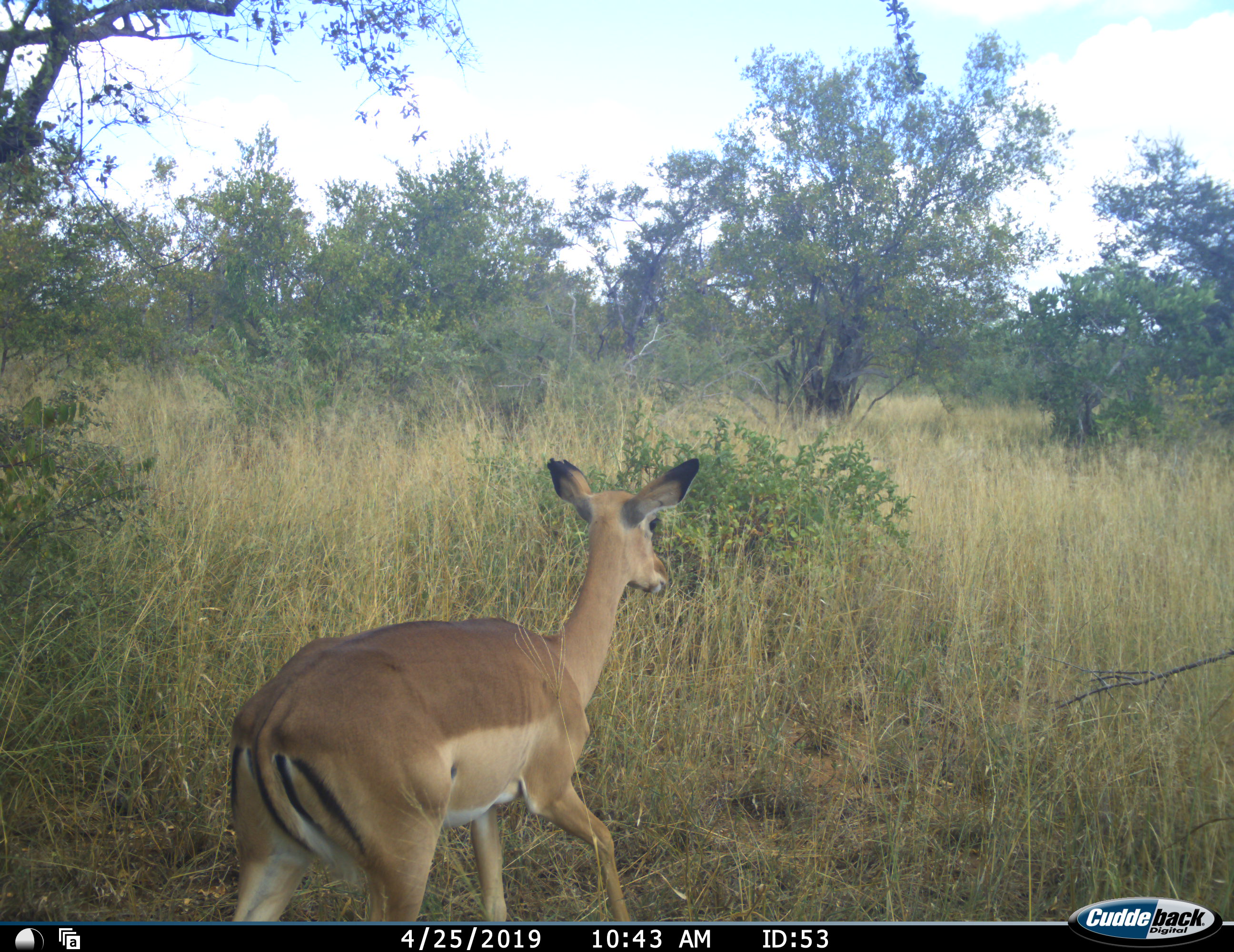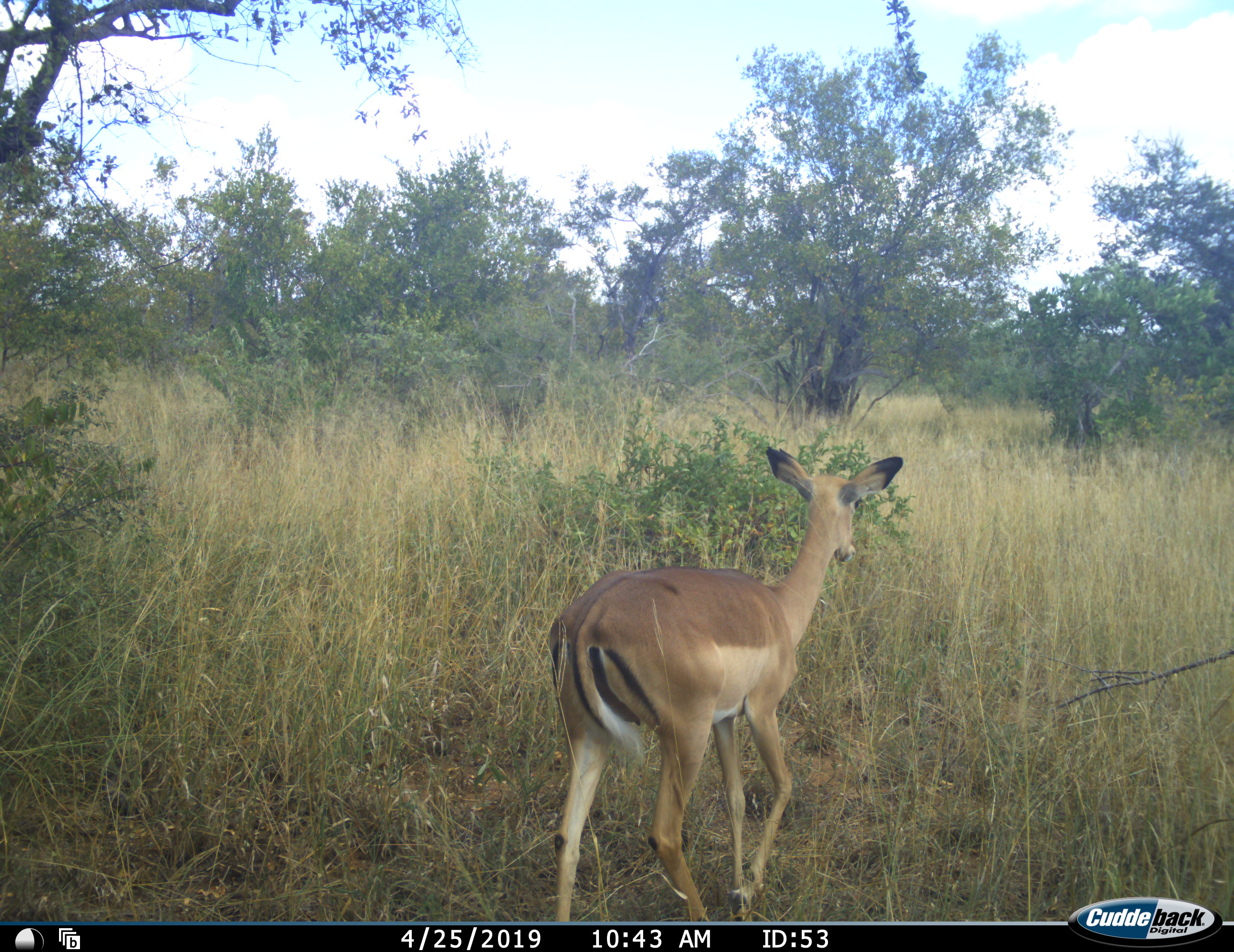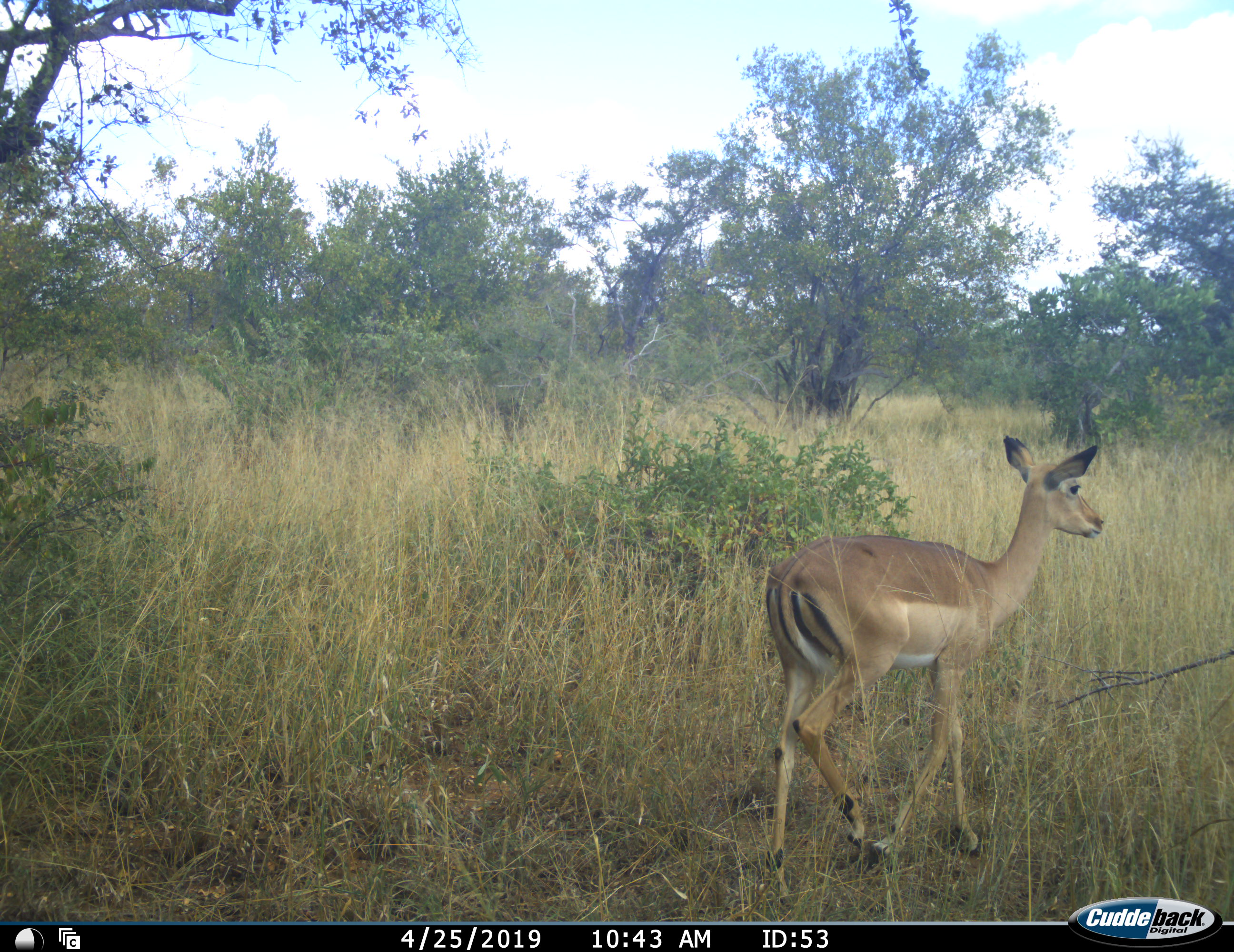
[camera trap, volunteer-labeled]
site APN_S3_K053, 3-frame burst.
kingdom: Animalia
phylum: Chordata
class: Mammalia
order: Artiodactyla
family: Bovidae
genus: Aepyceros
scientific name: Aepyceros melampus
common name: impala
Impala (Aepyceros melampus), count 1. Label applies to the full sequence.